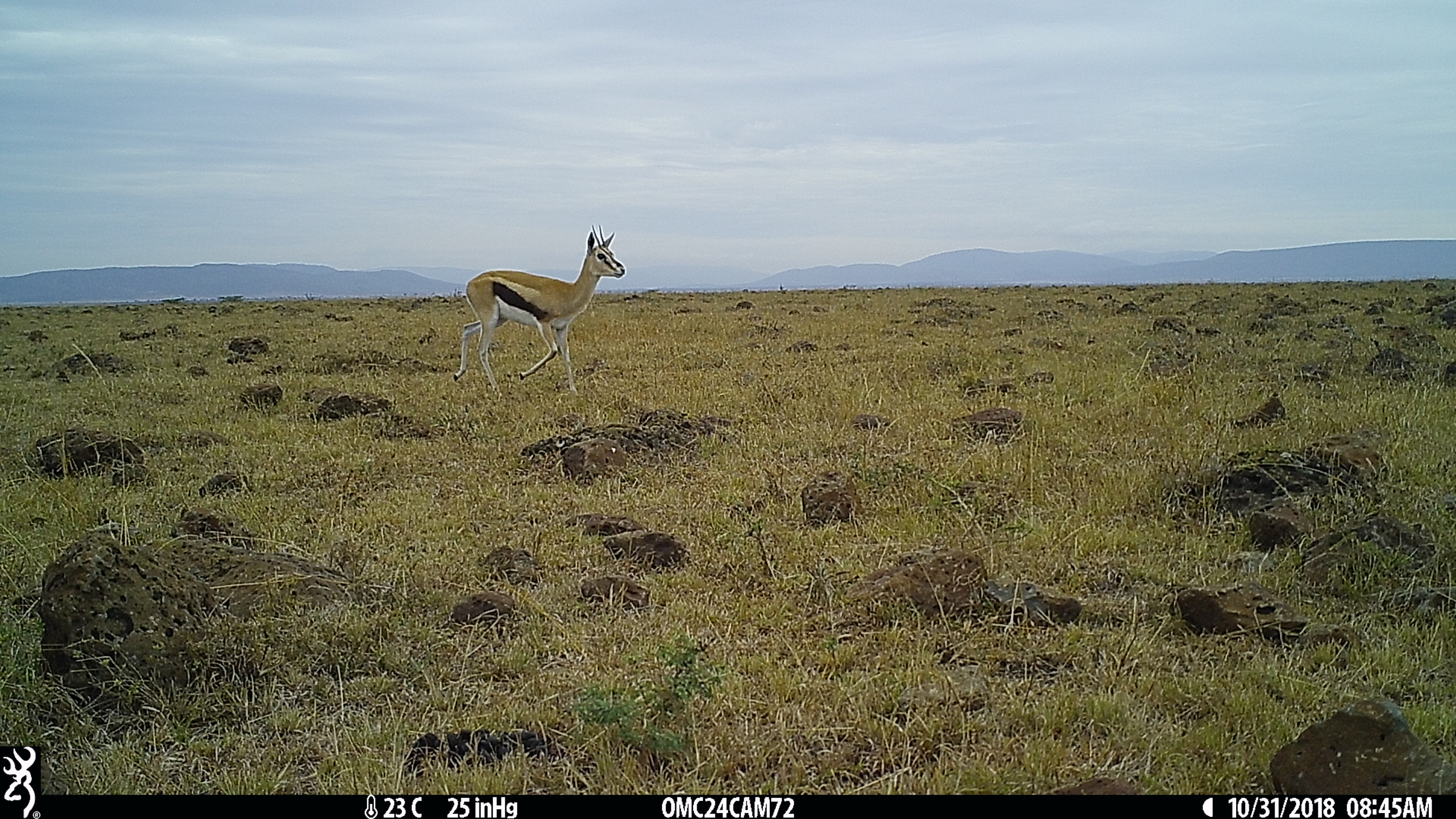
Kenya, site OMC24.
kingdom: Animalia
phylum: Chordata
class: Mammalia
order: Artiodactyla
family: Bovidae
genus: Eudorcas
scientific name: Eudorcas thomsonii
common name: thomon's gazelle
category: gazelle thomsons